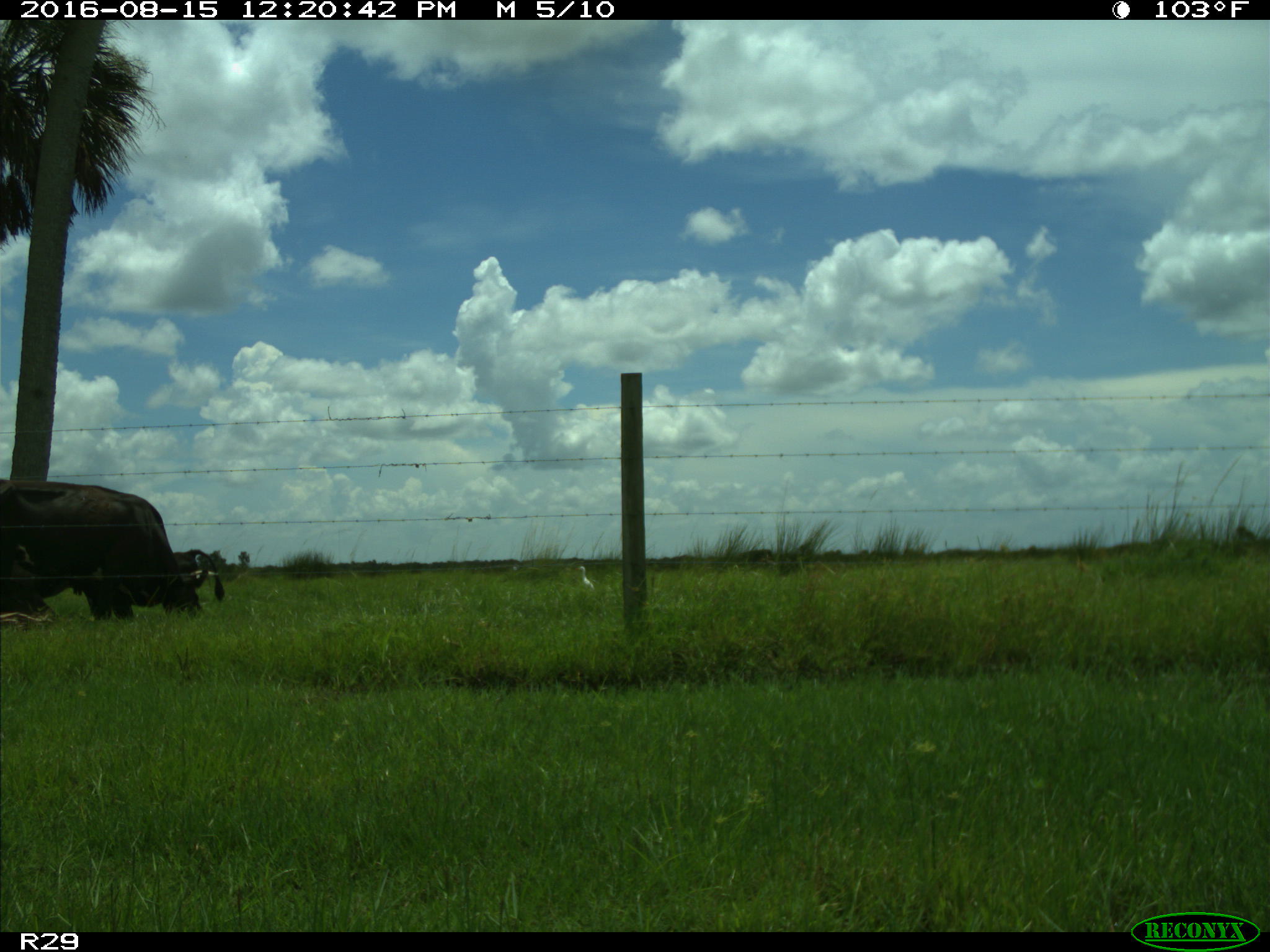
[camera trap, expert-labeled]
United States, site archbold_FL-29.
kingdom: Animalia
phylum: Chordata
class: Mammalia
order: Artiodactyla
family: Bovidae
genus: Bos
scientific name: Bos taurus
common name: domestic cow